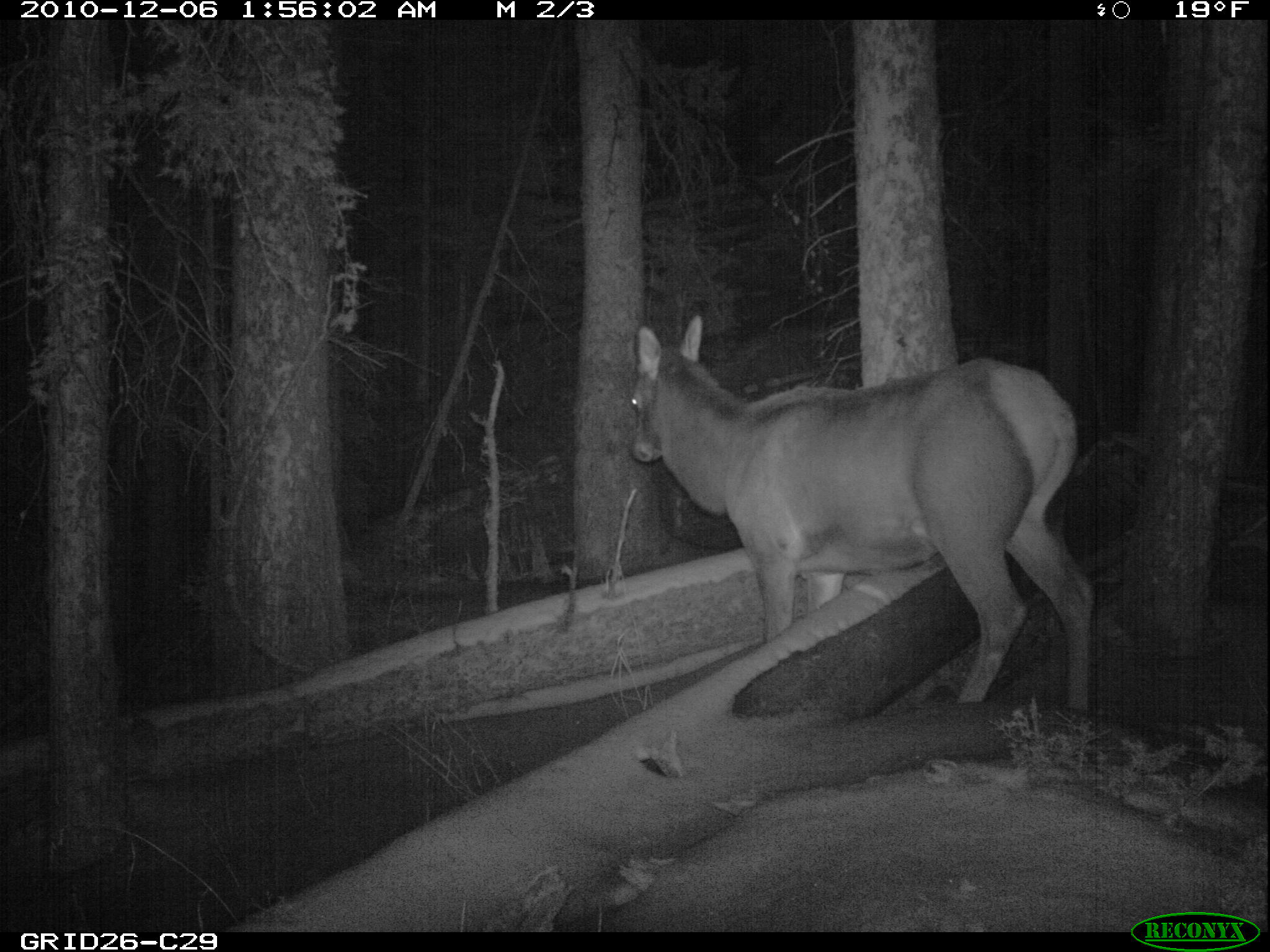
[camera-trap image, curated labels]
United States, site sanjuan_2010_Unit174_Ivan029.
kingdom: Animalia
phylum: Chordata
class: Mammalia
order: Artiodactyla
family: Cervidae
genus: Cervus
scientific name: Cervus elaphus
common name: red deer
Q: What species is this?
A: Cervus elaphus (red deer).